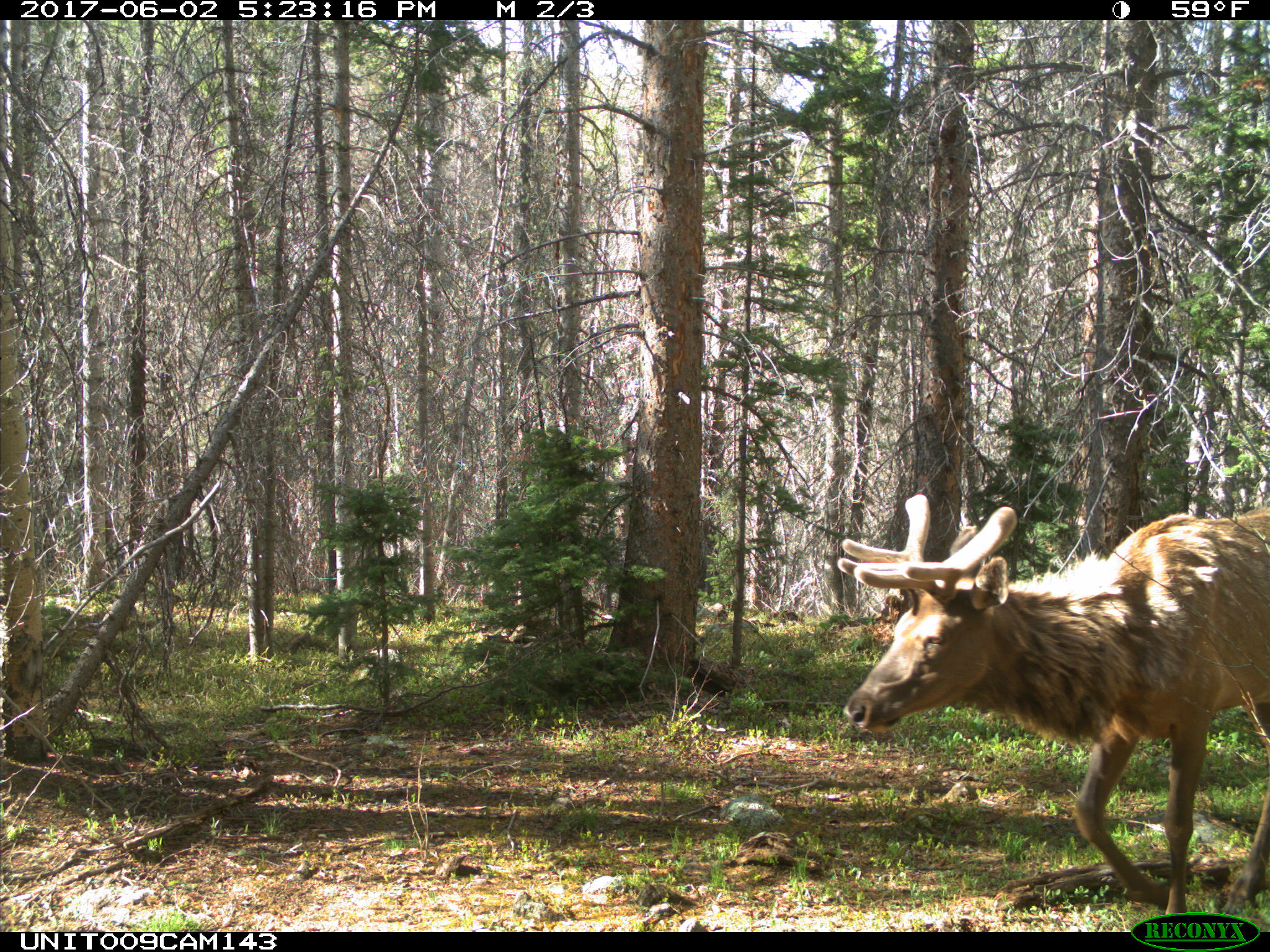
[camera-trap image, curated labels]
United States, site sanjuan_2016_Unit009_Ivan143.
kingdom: Animalia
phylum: Chordata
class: Mammalia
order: Artiodactyla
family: Cervidae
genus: Cervus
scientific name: Cervus elaphus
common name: red deer